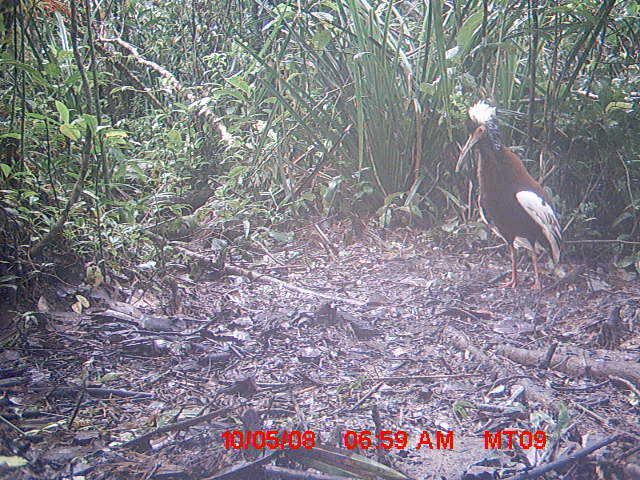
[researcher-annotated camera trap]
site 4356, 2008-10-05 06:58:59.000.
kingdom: Animalia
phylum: Chordata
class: Aves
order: Pelecaniformes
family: Threskiornithidae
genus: Lophotibis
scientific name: Lophotibis cristata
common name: madagascan ibis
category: lophotibis cristataa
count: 2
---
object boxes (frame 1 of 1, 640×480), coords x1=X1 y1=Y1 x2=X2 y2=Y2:
lophotibis cristataa: x1=454 y1=98 x2=563 y2=290